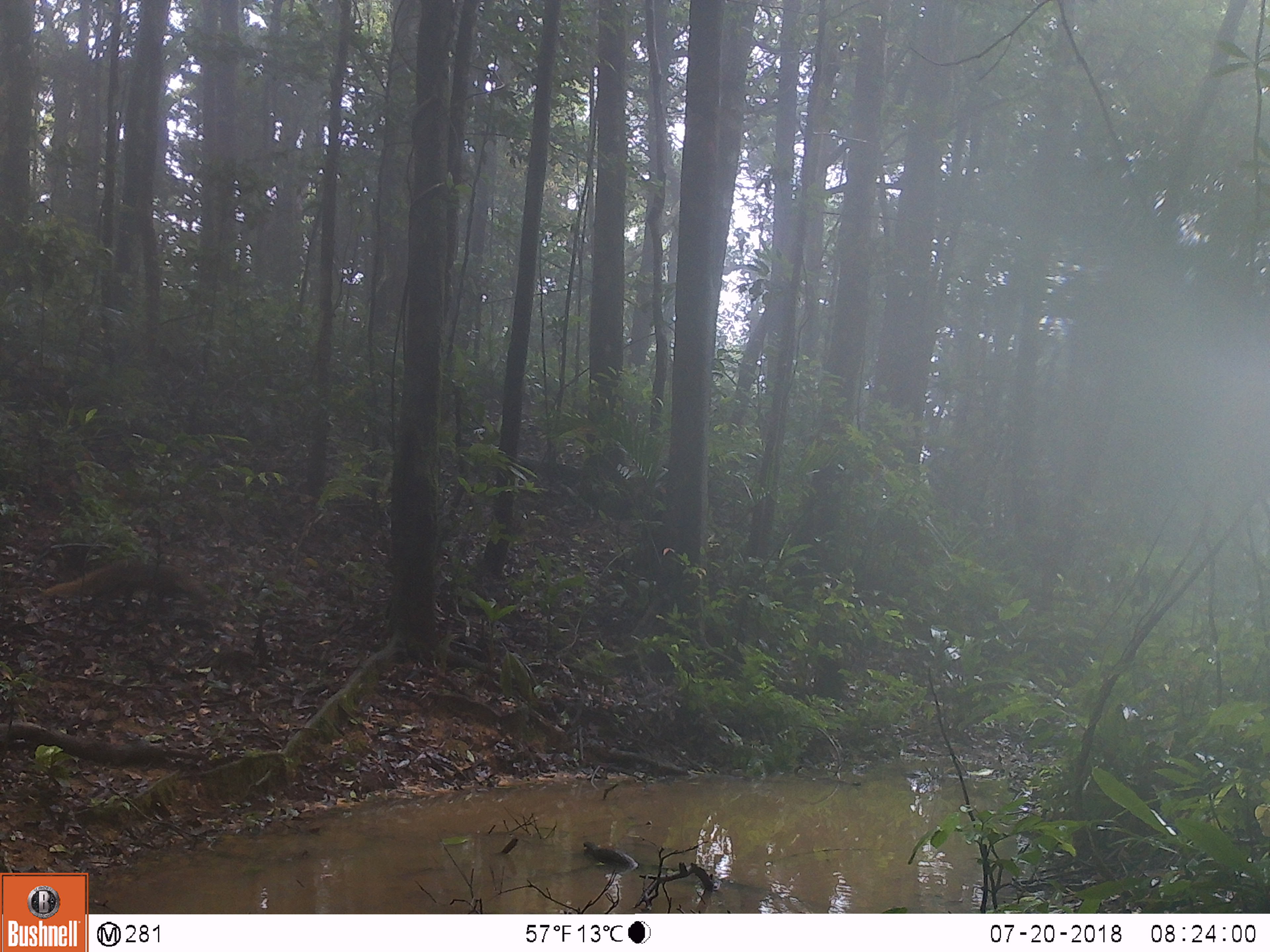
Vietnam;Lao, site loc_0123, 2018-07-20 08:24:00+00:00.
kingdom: Animalia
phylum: Chordata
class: Mammalia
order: Carnivora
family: Herpestidae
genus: Urva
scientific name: Urva urva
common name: crab-eating mongoose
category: crab eating mongoose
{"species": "crab eating mongoose (crab-eating mongoose) (Urva urva)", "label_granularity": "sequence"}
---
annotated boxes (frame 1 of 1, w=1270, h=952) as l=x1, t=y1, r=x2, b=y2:
crab eating mongoose: l=42, t=556, r=208, b=609